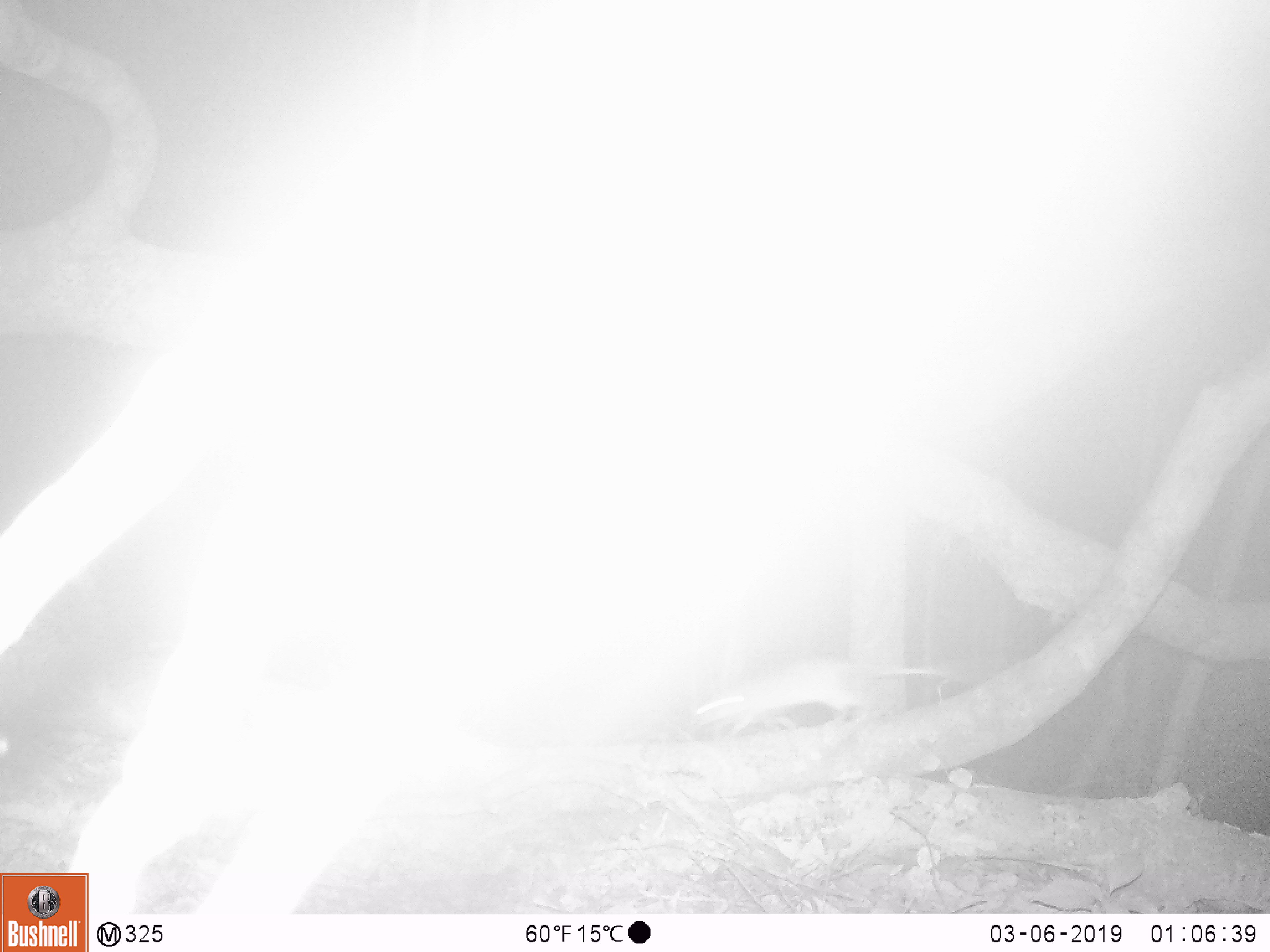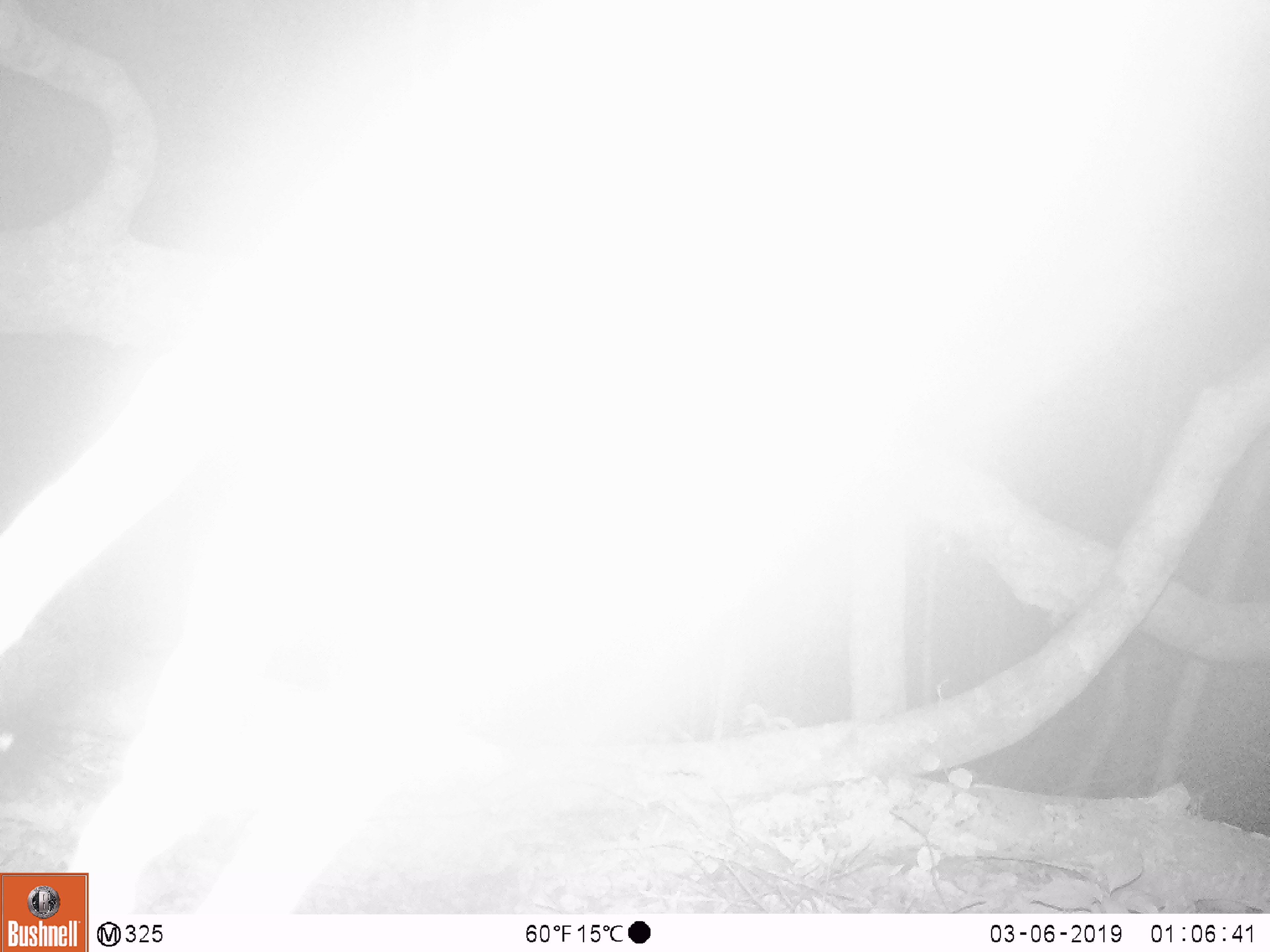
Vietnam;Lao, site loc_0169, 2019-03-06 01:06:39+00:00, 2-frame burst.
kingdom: Animalia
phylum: Chordata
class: Mammalia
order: Rodentia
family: Muridae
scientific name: Muridae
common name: old-world mice and rats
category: unidentified murid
Unidentified murid (old-world mice and rats) (Muridae). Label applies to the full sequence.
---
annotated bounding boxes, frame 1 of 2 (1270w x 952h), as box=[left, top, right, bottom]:
unidentified murid: box=[690, 655, 949, 739]